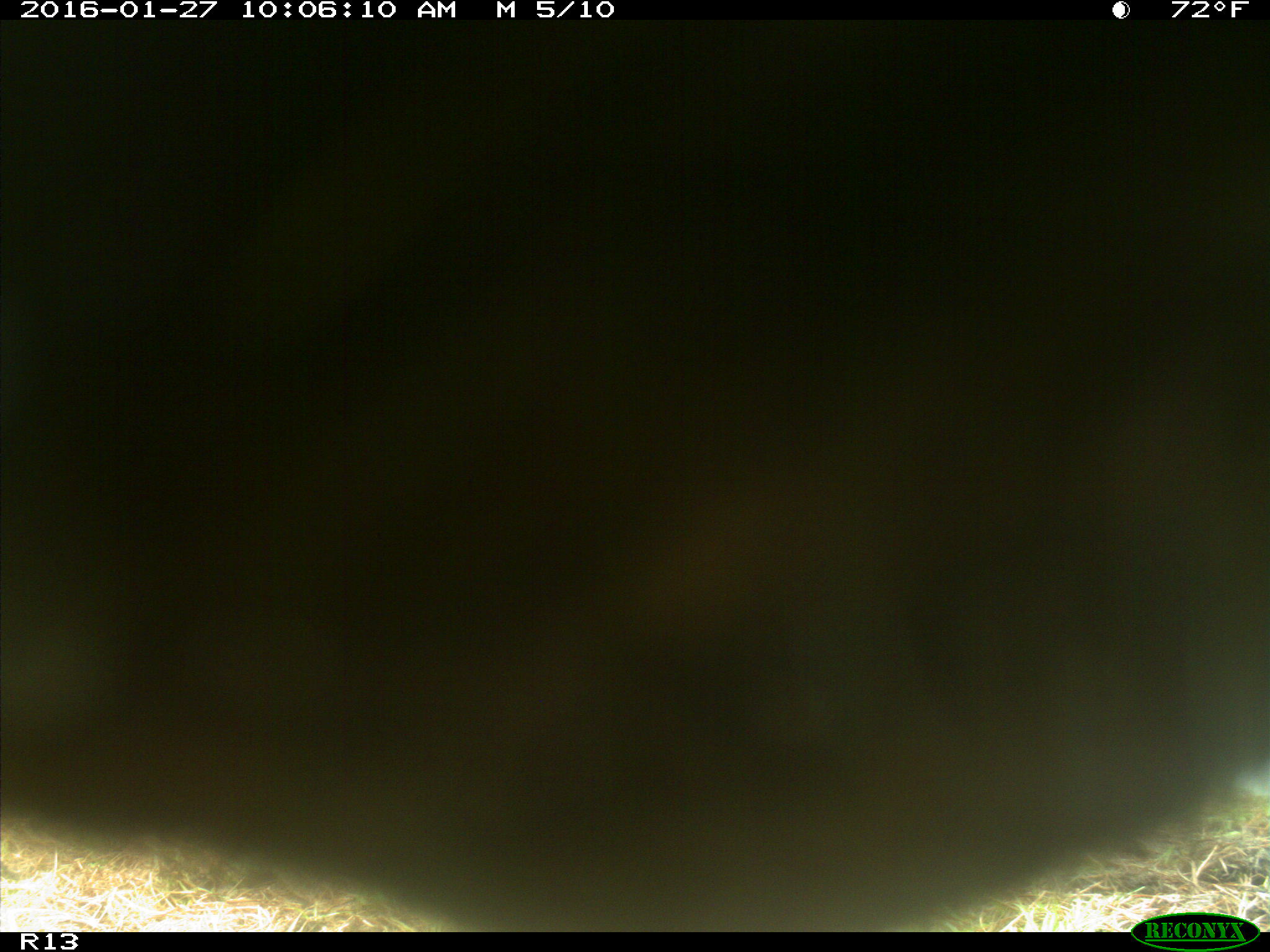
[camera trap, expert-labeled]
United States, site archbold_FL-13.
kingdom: Animalia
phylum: Chordata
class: Mammalia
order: Artiodactyla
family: Bovidae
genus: Bos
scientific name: Bos taurus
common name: domestic cow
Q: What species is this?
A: Bos taurus (domestic cow).